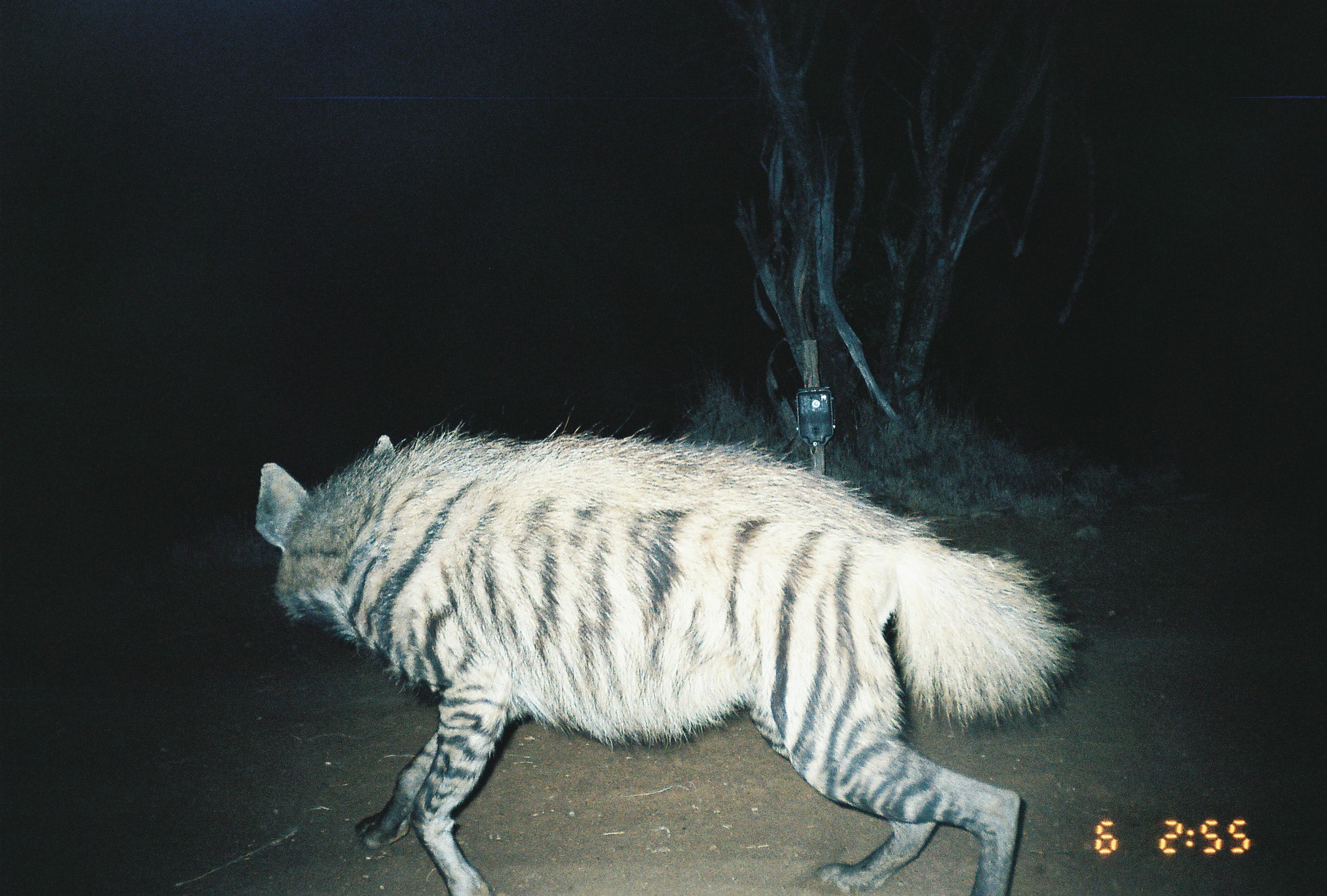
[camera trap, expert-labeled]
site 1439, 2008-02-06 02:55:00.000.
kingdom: Animalia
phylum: Chordata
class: Mammalia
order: Carnivora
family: Hyaenidae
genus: Hyaena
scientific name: Hyaena hyaena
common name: striped hyena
Hyaena hyaena (striped hyena), count 1.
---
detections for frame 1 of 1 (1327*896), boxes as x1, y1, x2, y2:
hyaena hyaena: 249, 403, 1084, 893